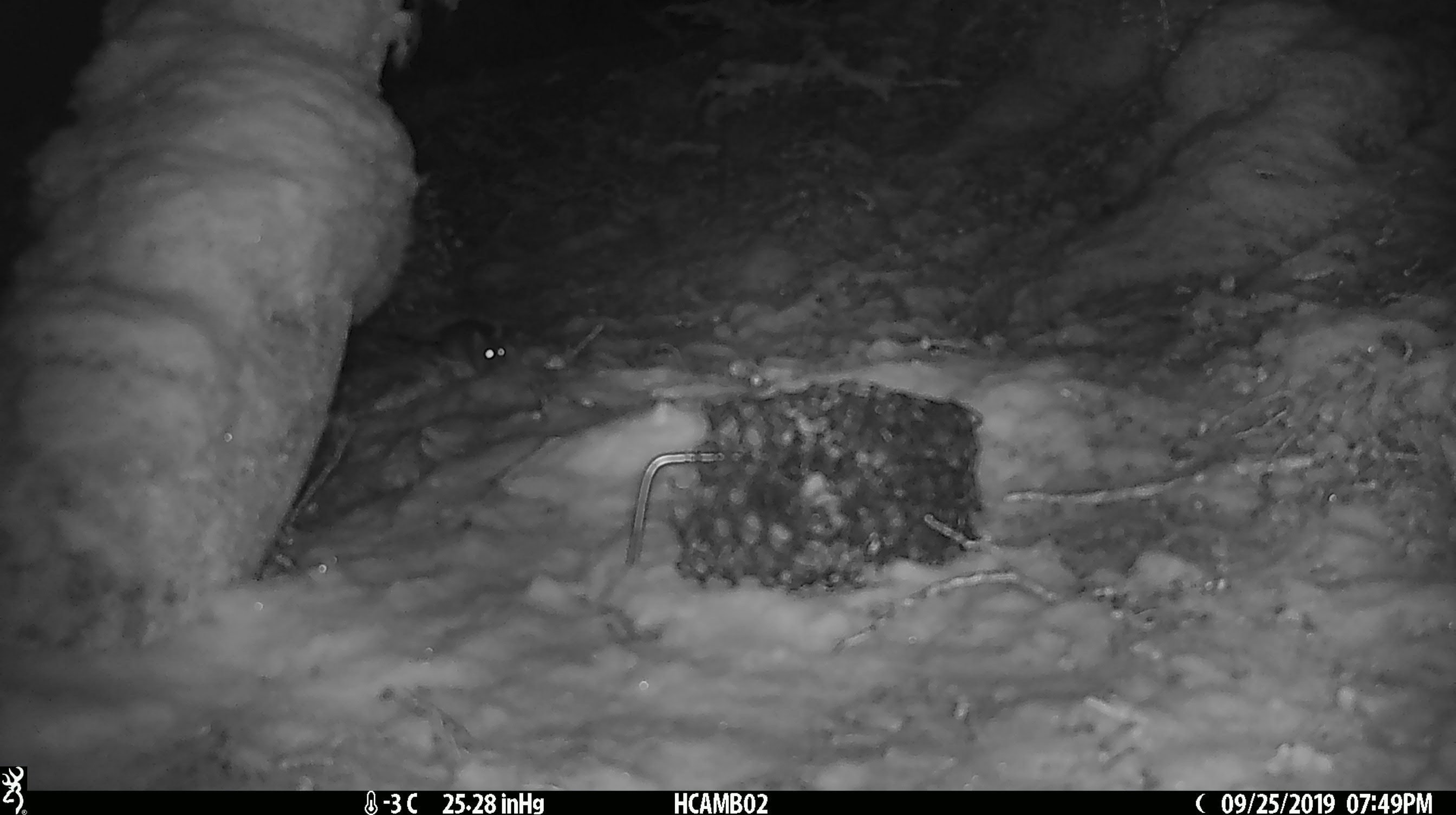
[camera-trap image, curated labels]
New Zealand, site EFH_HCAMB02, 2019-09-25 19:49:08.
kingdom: Animalia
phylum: Chordata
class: Mammalia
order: Rodentia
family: Muridae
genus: Mus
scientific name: Mus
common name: mouse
Mouse (Mus).